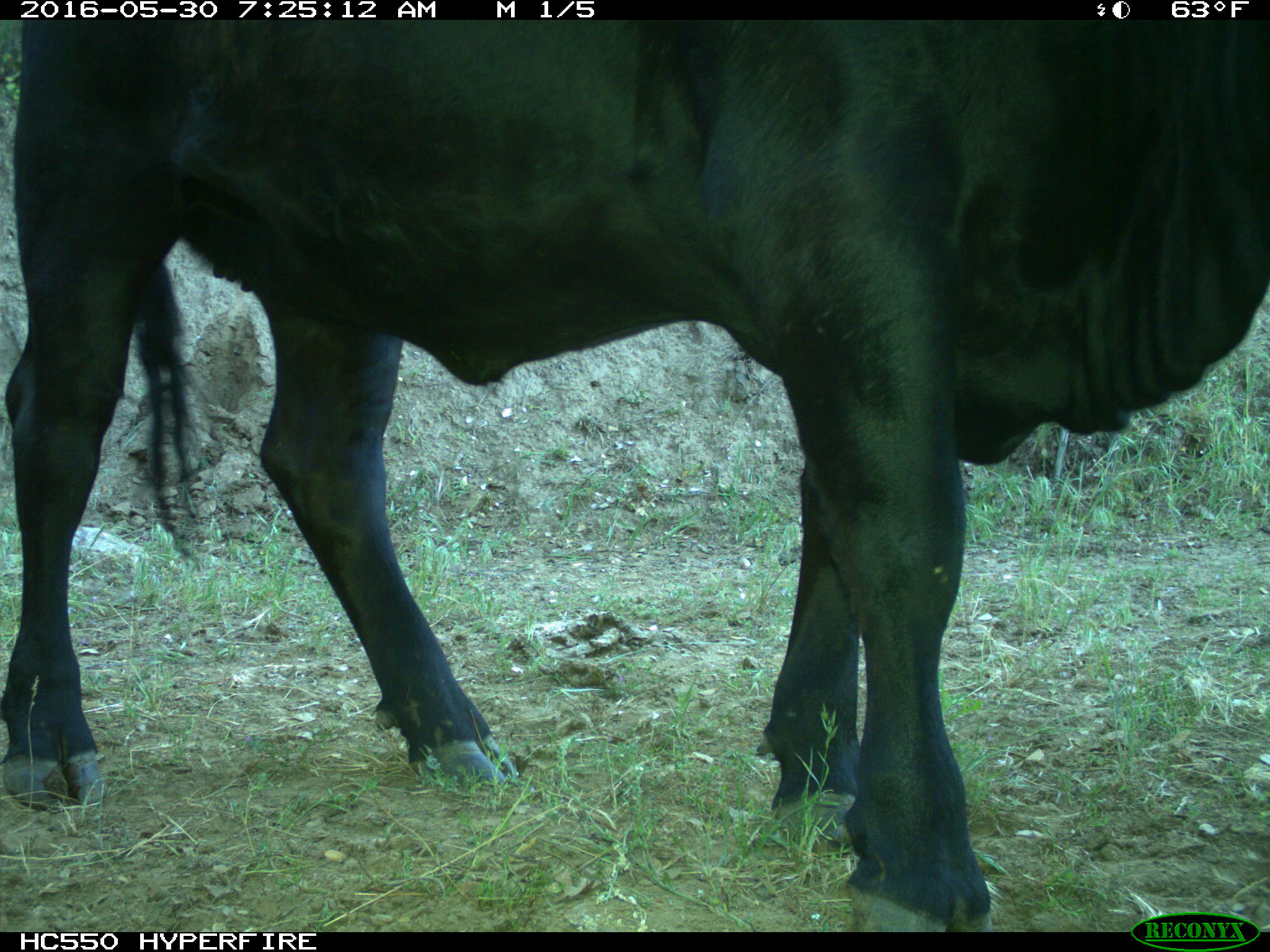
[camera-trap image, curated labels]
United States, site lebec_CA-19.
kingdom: Animalia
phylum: Chordata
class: Mammalia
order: Artiodactyla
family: Bovidae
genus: Bos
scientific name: Bos taurus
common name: domestic cow